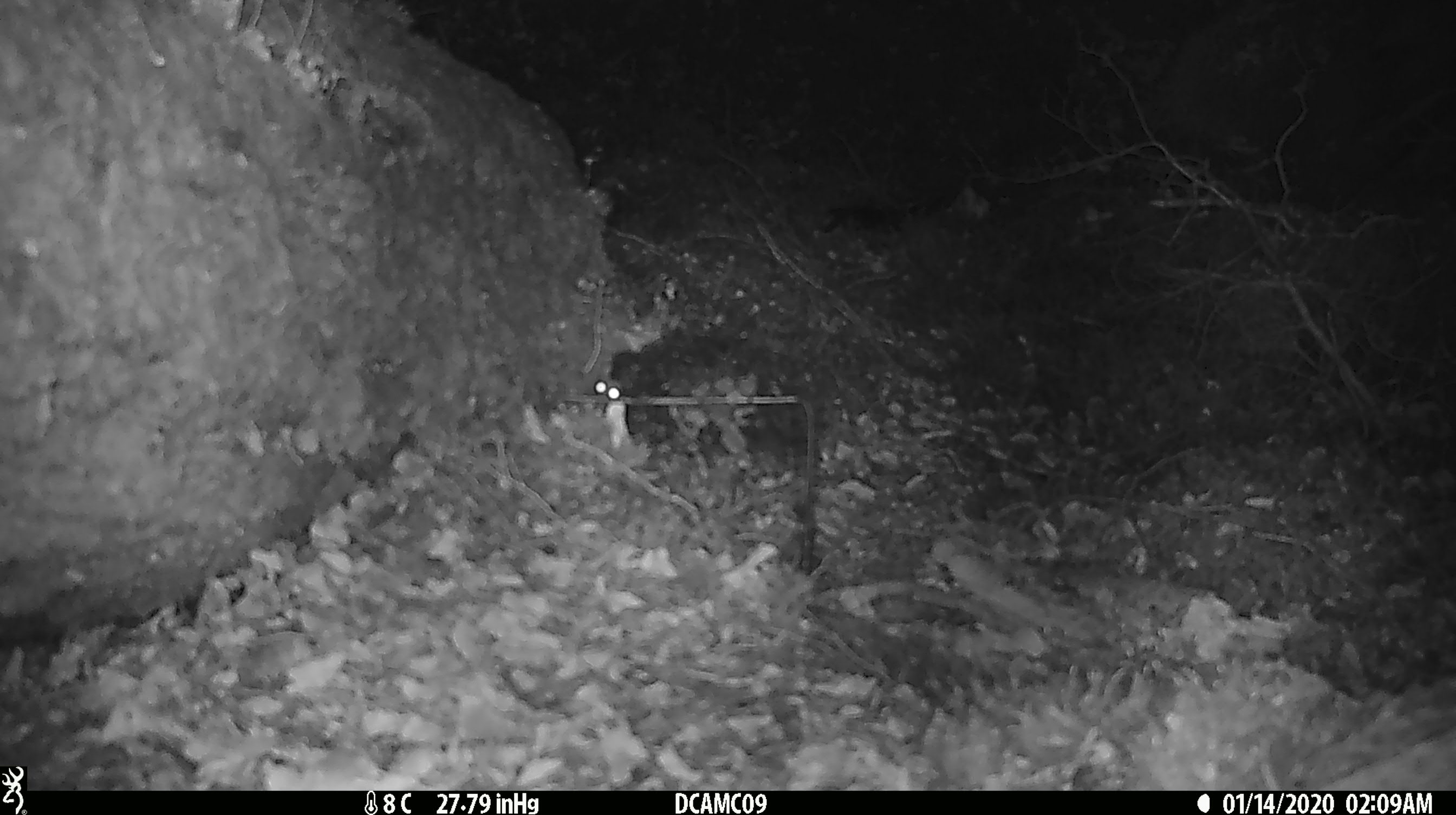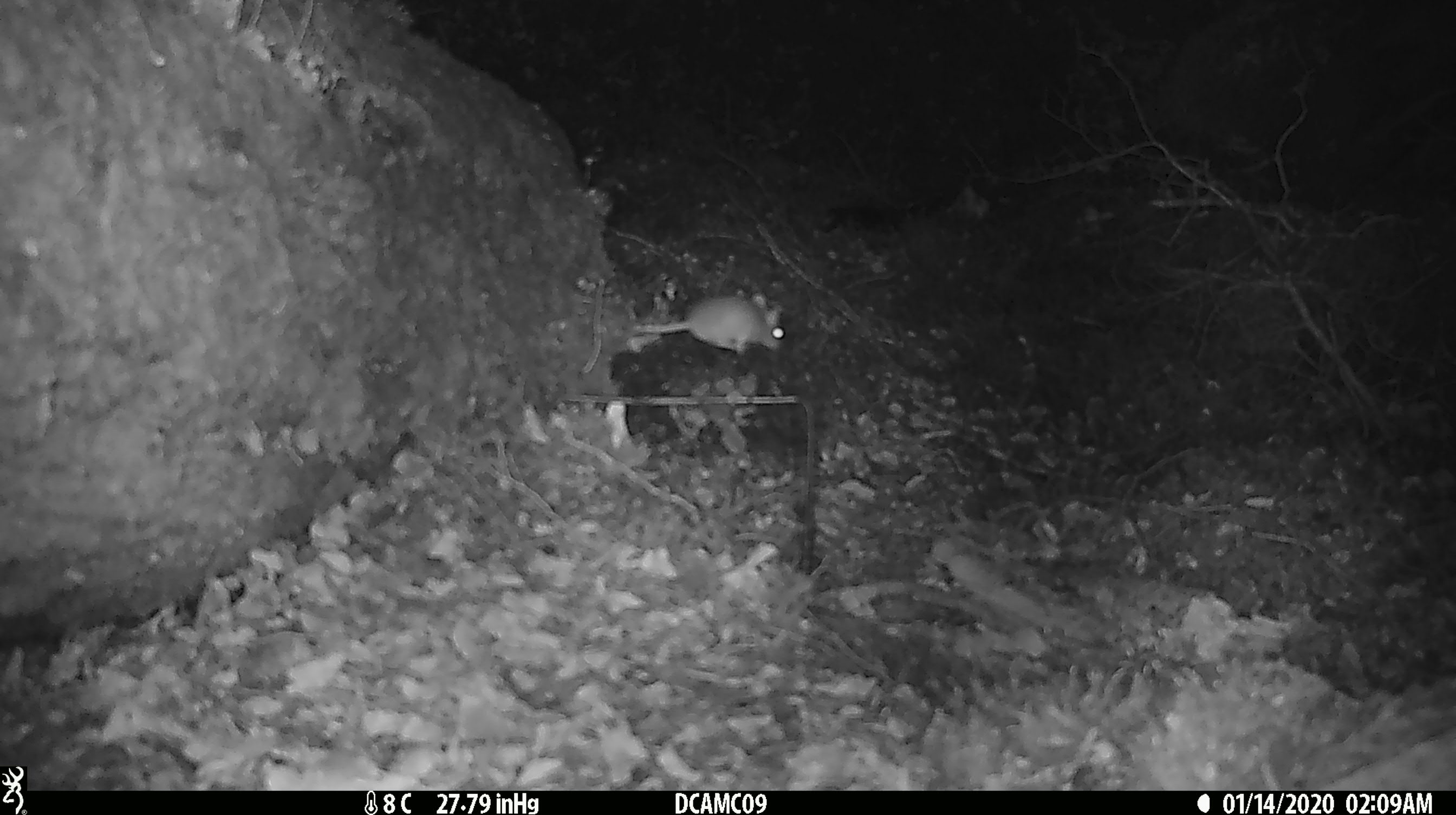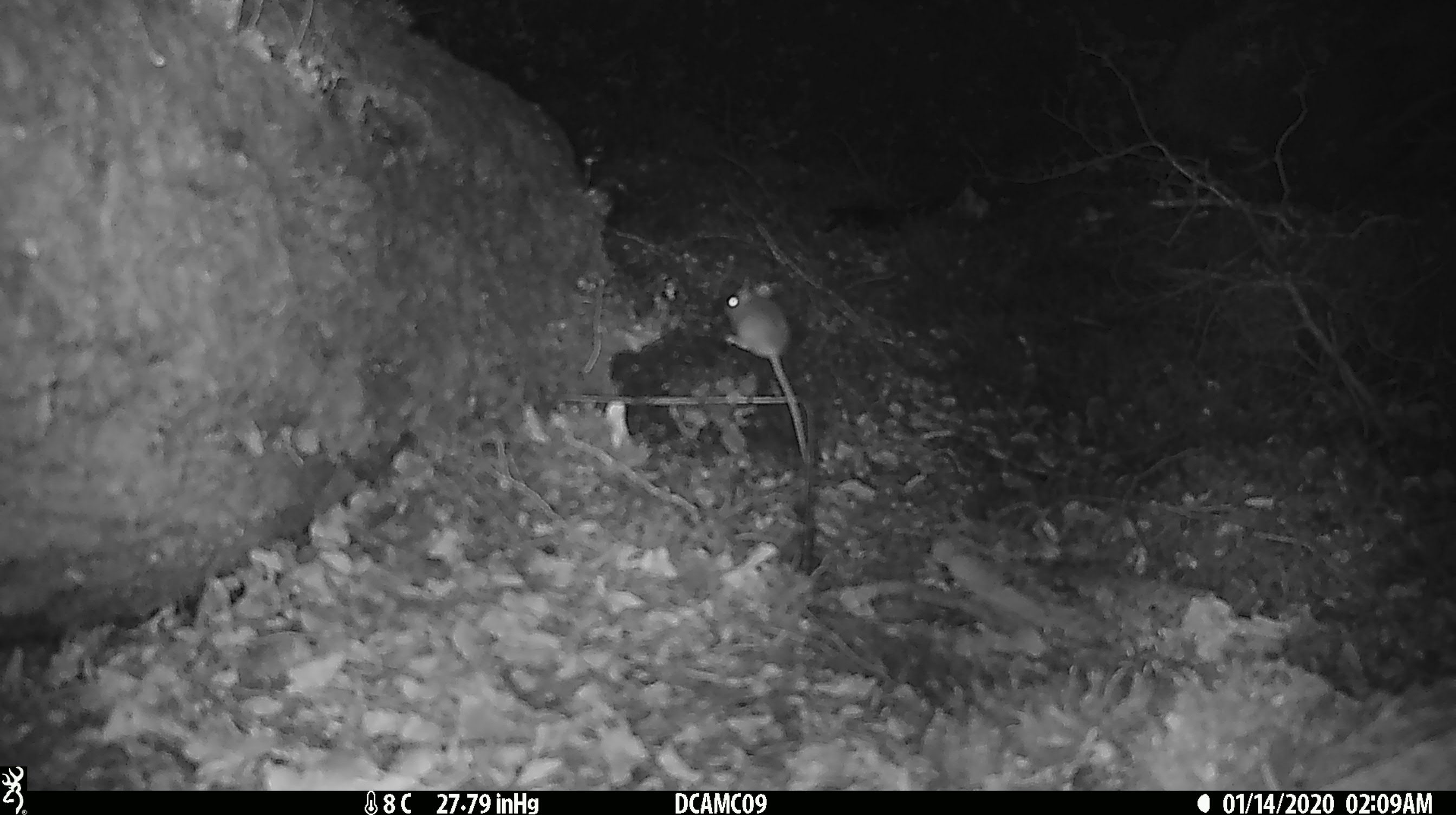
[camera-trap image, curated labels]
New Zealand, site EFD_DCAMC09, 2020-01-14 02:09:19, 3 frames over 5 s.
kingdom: Animalia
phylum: Chordata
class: Mammalia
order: Rodentia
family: Muridae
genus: Mus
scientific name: Mus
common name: mouse